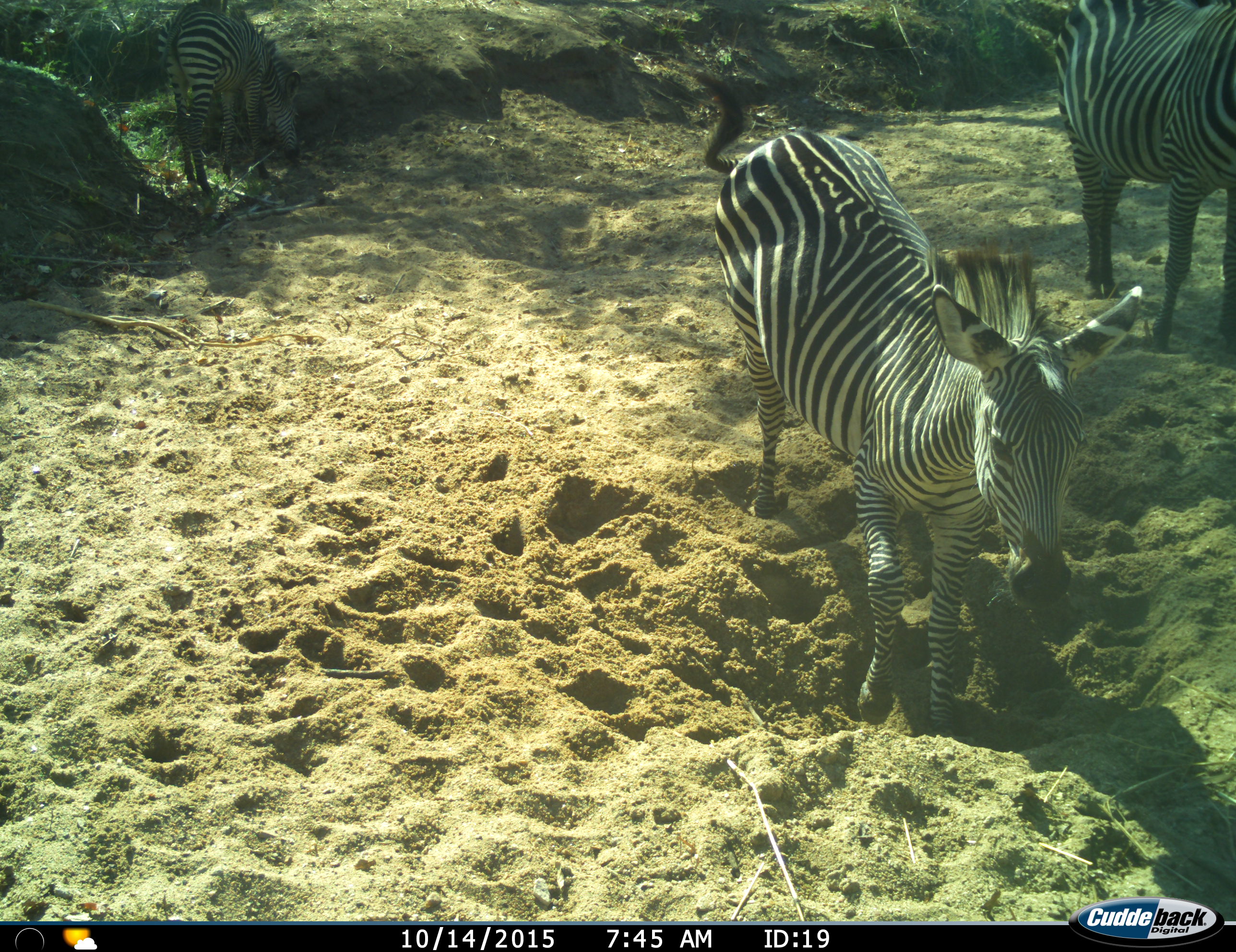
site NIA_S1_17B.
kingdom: Animalia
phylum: Chordata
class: Mammalia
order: Perissodactyla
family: Equidae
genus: Equus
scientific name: Equus quagga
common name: plains zebra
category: zebraplains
Zebraplains (plains zebra) (Equus quagga), count 3. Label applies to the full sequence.